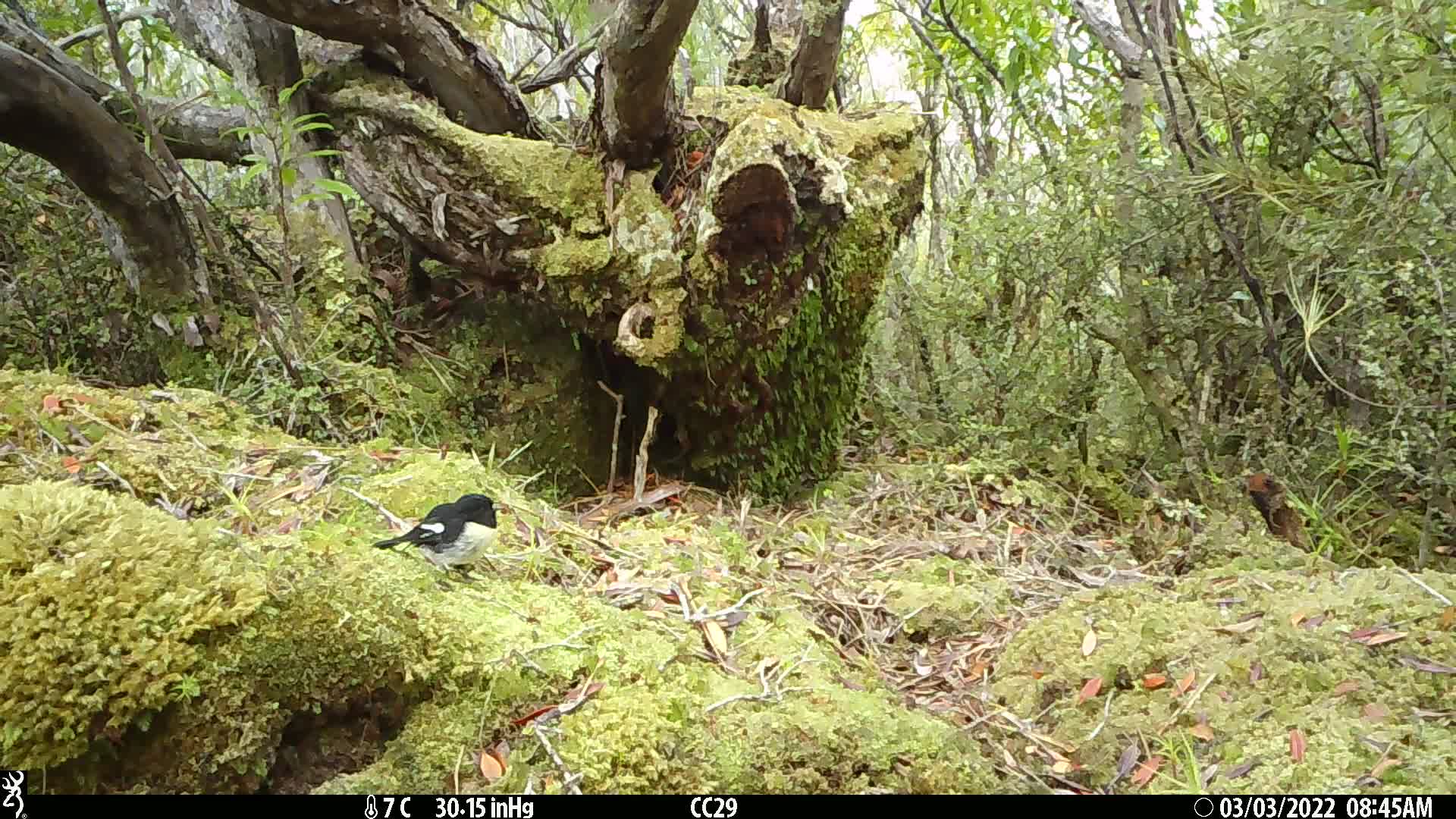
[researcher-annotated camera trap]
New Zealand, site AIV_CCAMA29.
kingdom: Animalia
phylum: Chordata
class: Aves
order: Passeriformes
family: Petroicidae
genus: Petroica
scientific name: Petroica macrocephala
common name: tomtit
Tomtit (Petroica macrocephala).